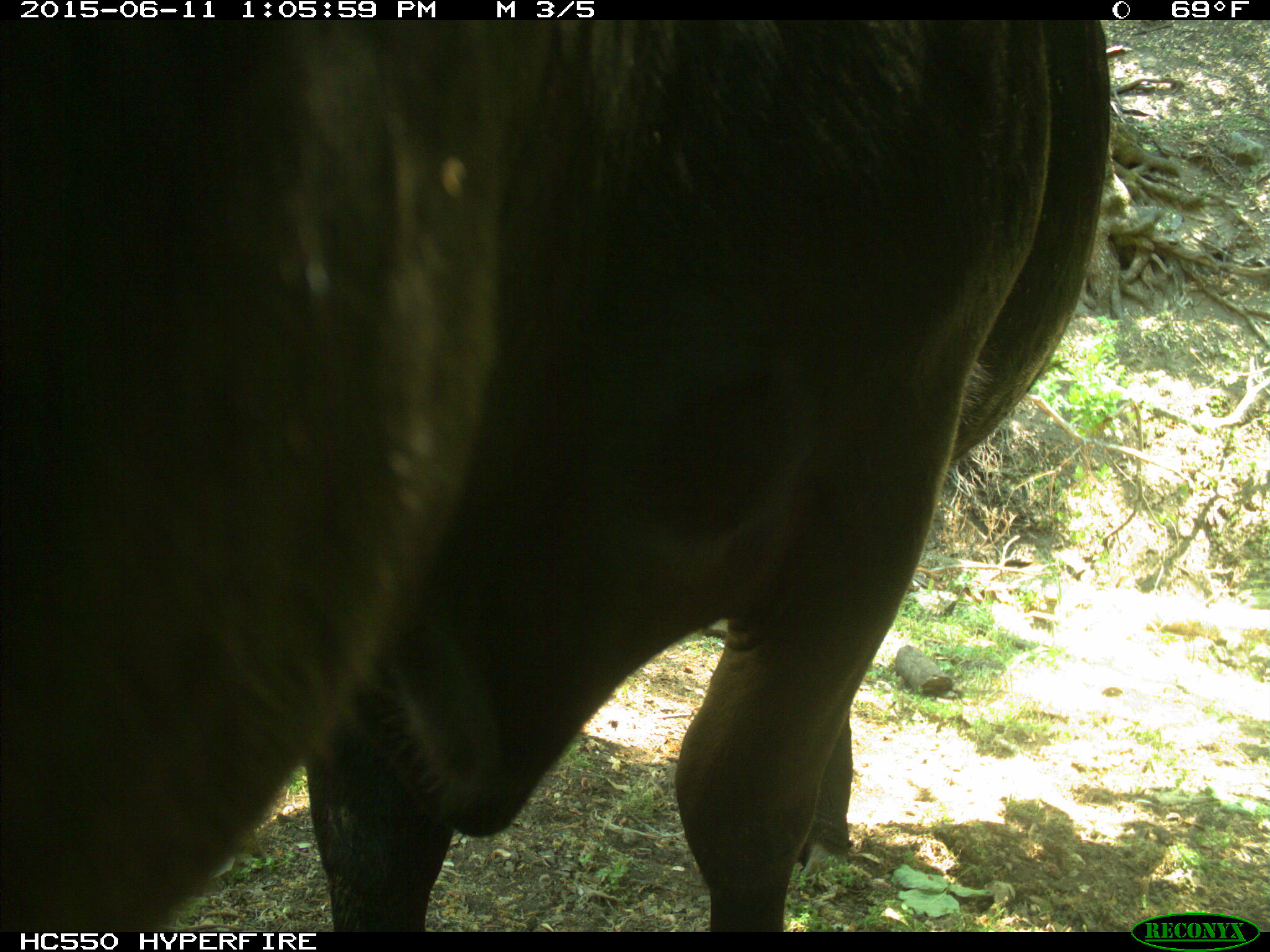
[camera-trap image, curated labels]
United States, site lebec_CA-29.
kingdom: Animalia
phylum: Chordata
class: Mammalia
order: Artiodactyla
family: Bovidae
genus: Bos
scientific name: Bos taurus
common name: domestic cow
Bos taurus (domestic cow).